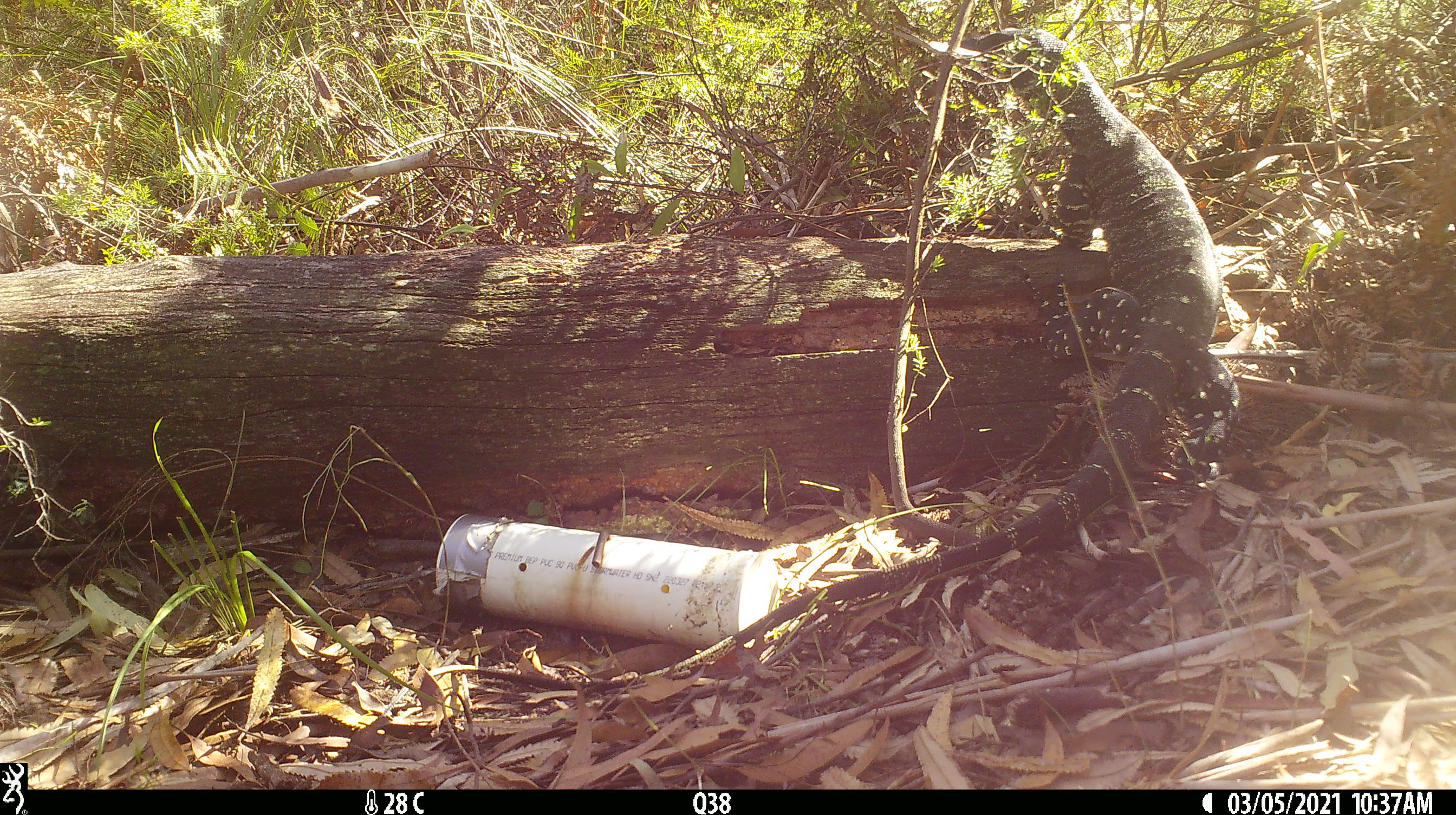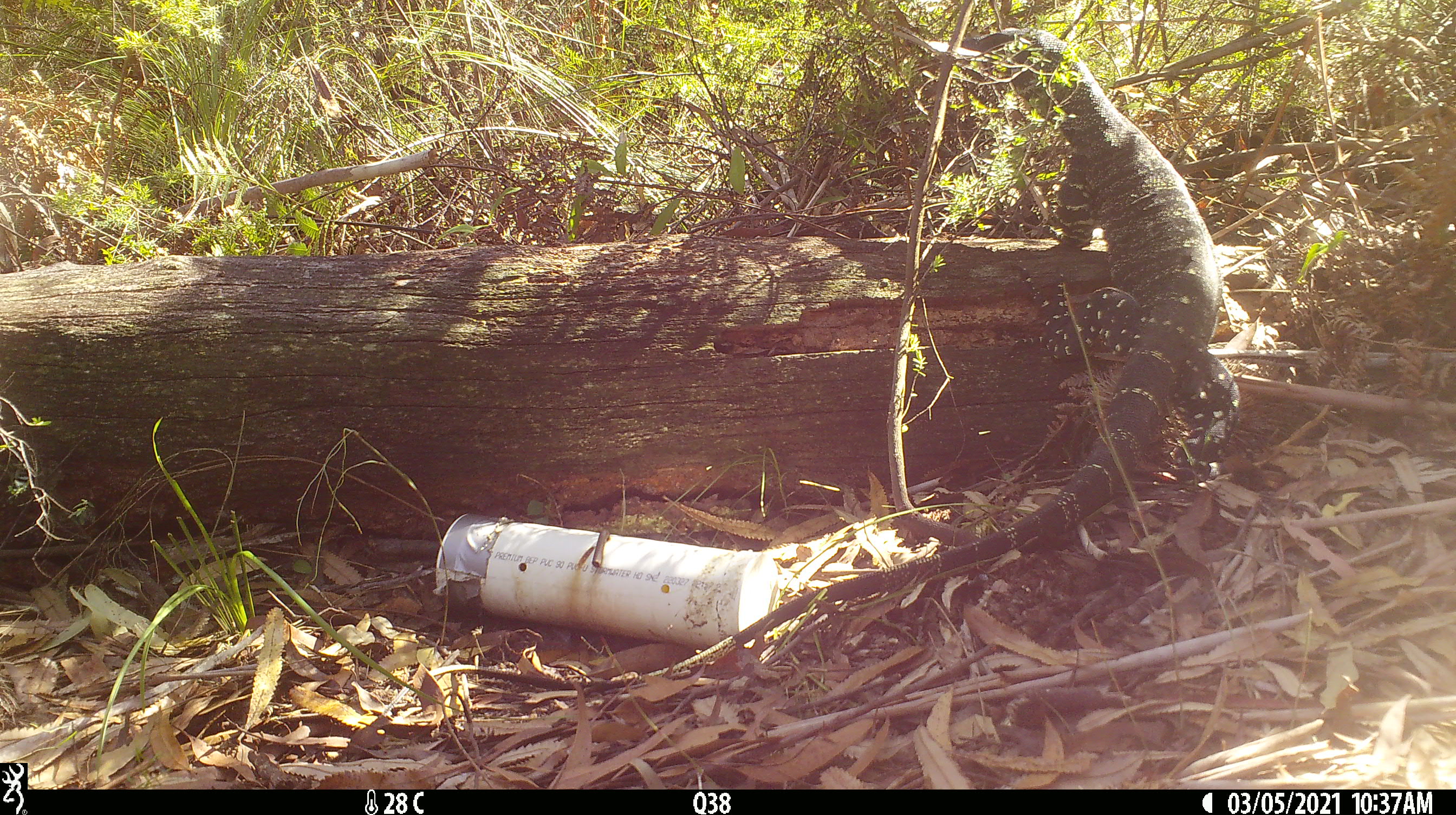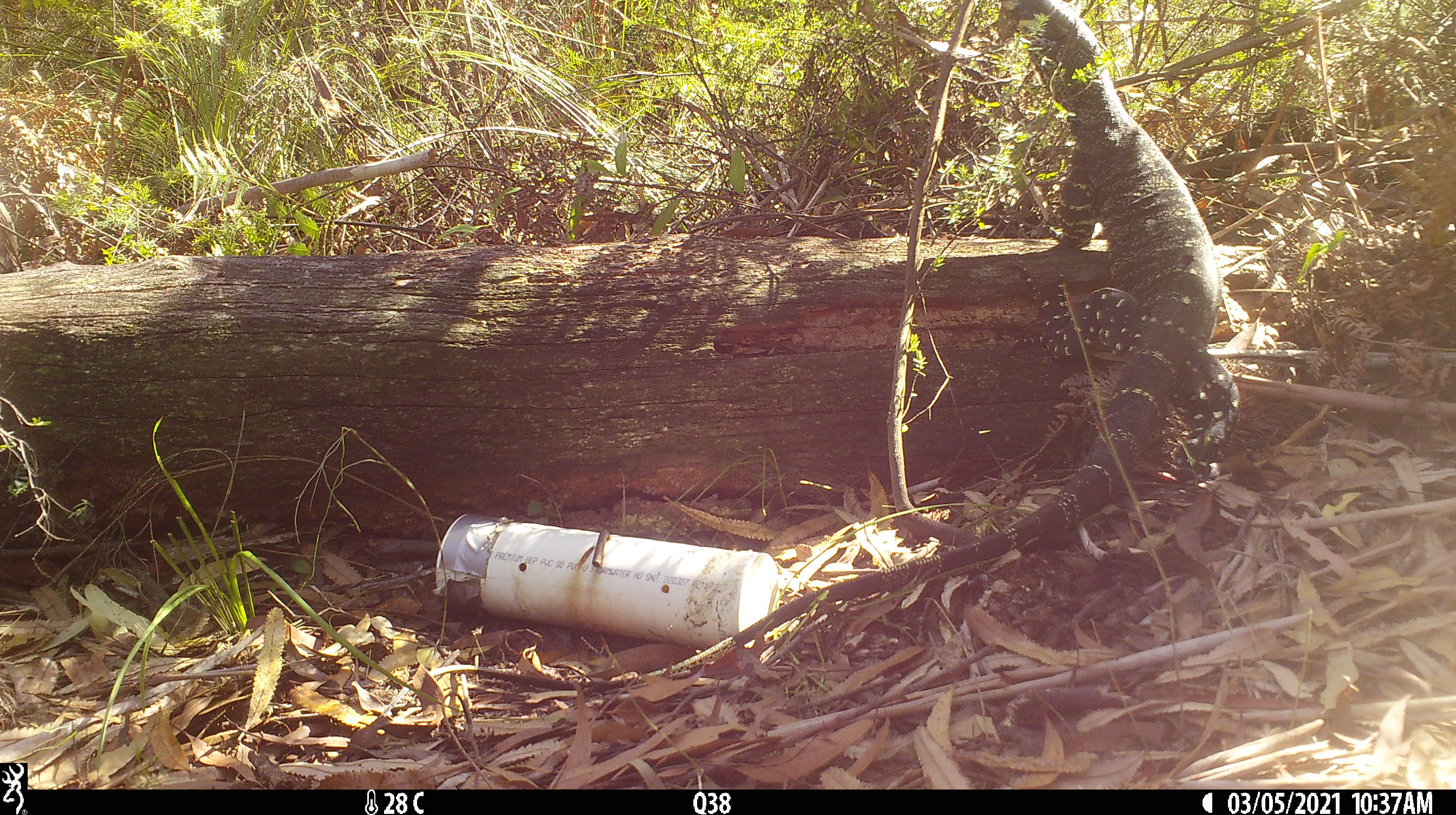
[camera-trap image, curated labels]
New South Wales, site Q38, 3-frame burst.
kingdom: Animalia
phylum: Chordata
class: Reptilia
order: Squamata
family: Varanidae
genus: Varanus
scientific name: Varanus varius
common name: lace monitor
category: goanna